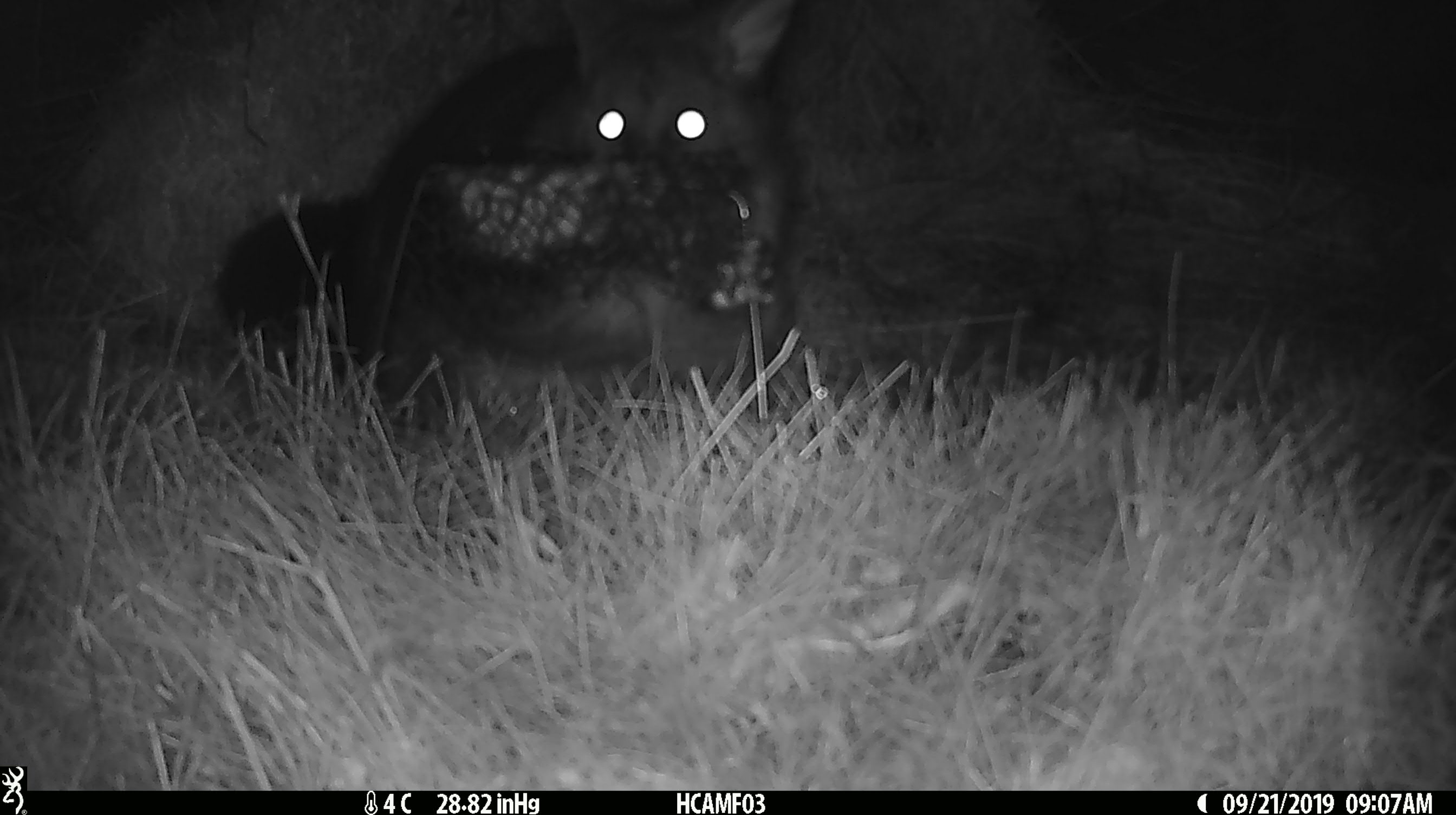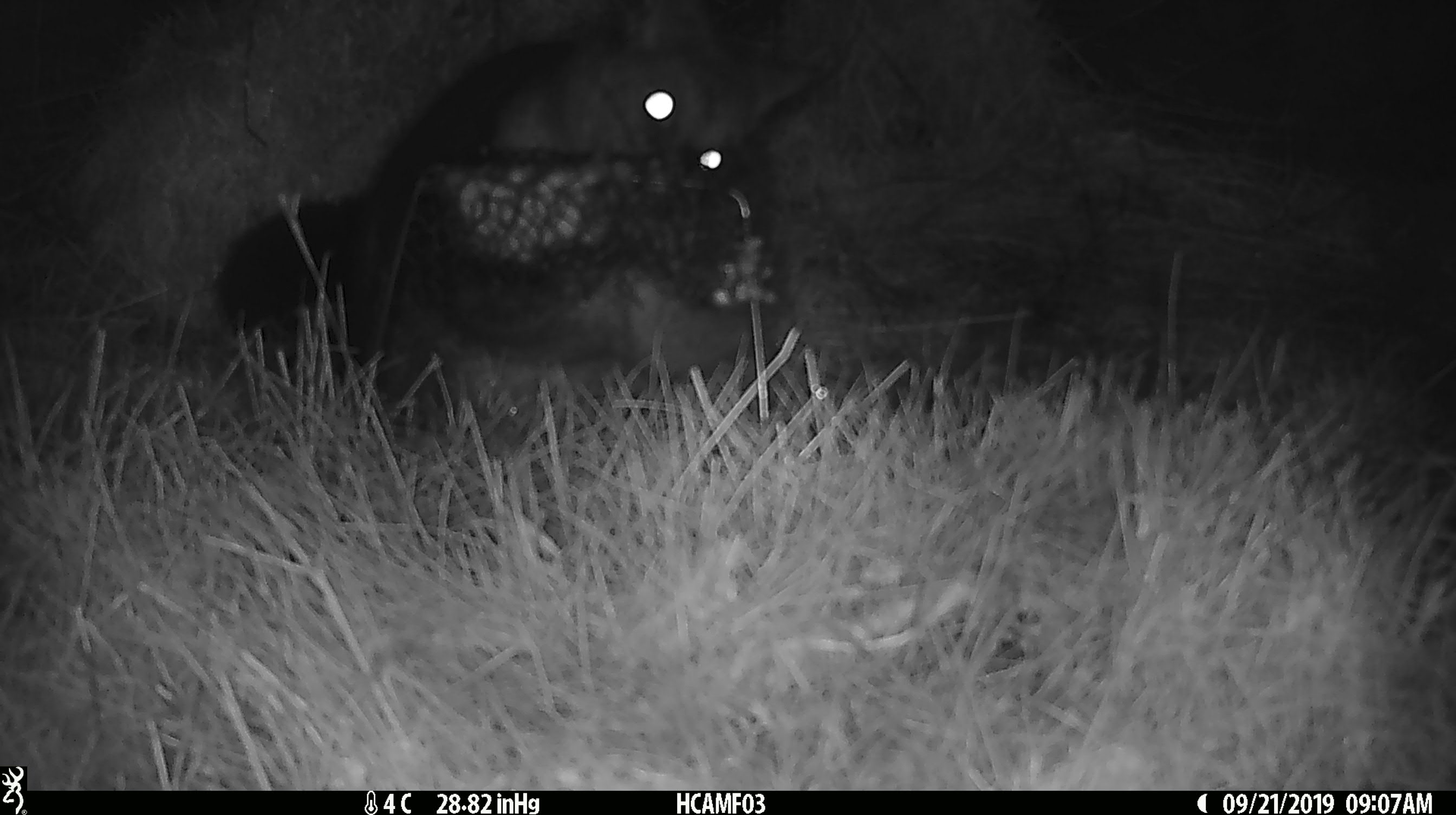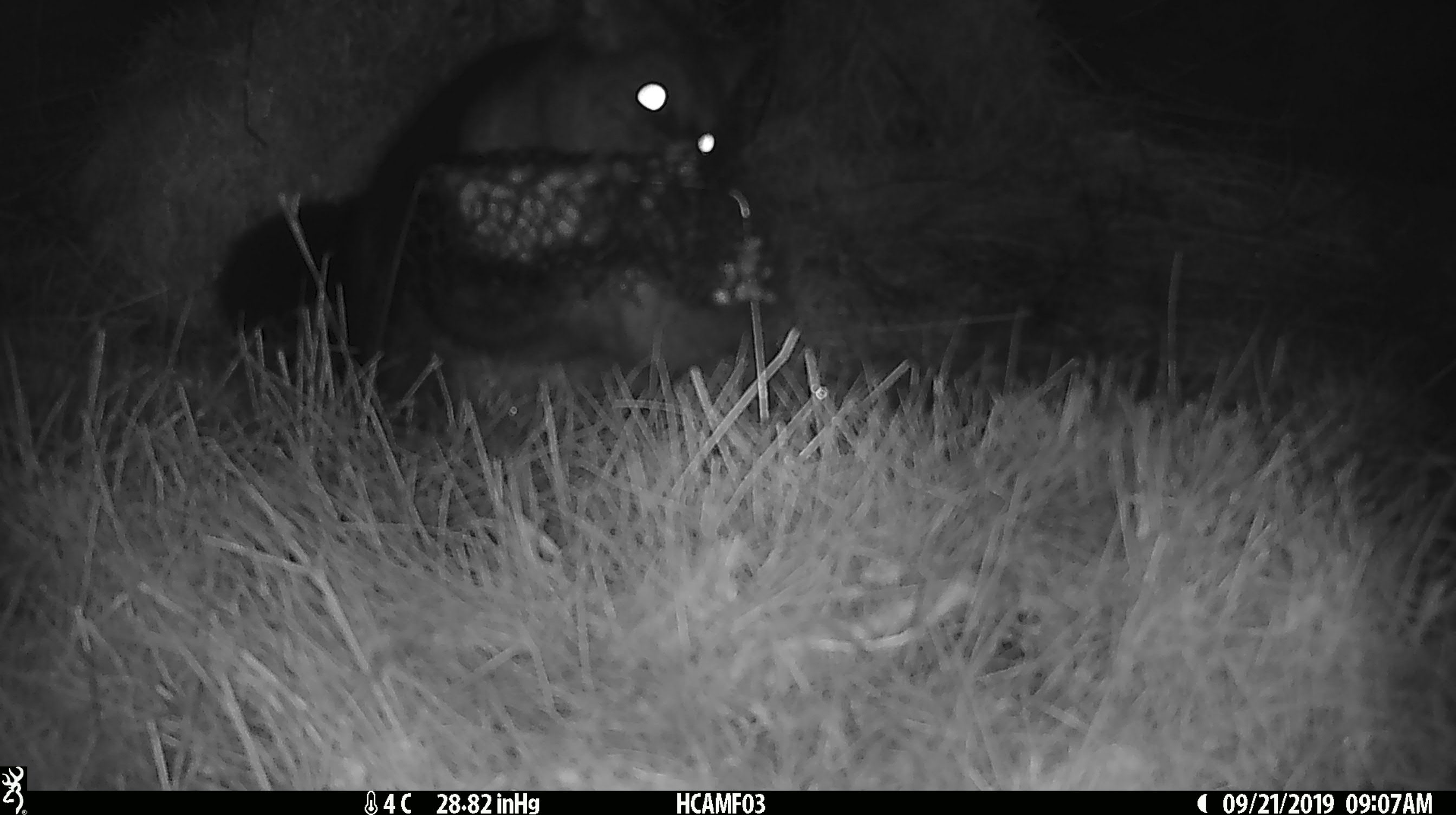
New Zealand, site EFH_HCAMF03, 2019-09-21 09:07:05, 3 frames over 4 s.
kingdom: Animalia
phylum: Chordata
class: Mammalia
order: Diprotodontia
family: Phalangeridae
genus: Trichosurus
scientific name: Trichosurus vulpecula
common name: common brushtail possum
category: possum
Possum (common brushtail possum) (Trichosurus vulpecula).